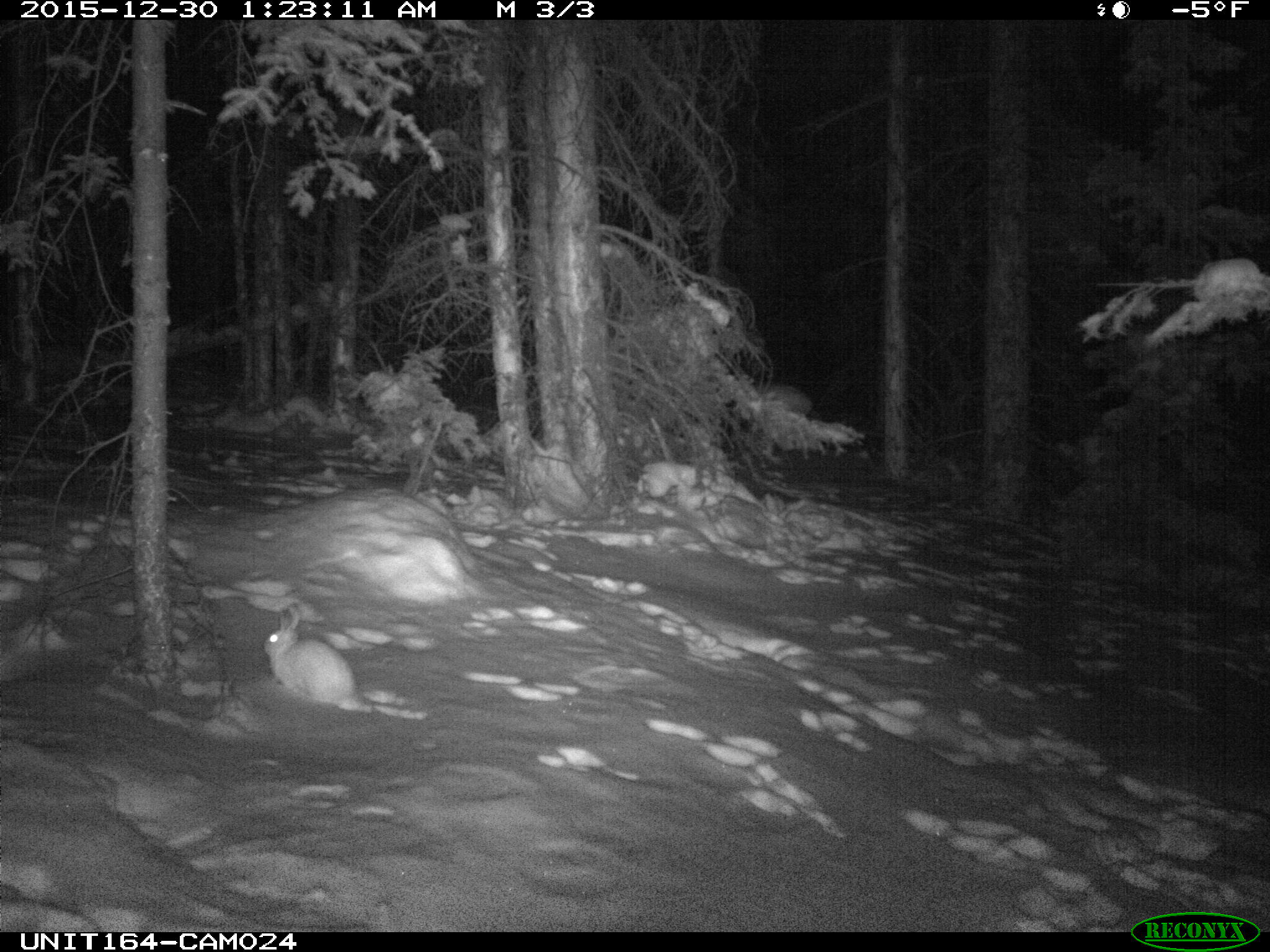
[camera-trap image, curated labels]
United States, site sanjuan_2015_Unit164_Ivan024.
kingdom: Animalia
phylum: Chordata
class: Mammalia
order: Lagomorpha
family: Leporidae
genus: Lepus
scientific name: Lepus americanus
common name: snowshoe hare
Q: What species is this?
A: Lepus americanus (snowshoe hare).